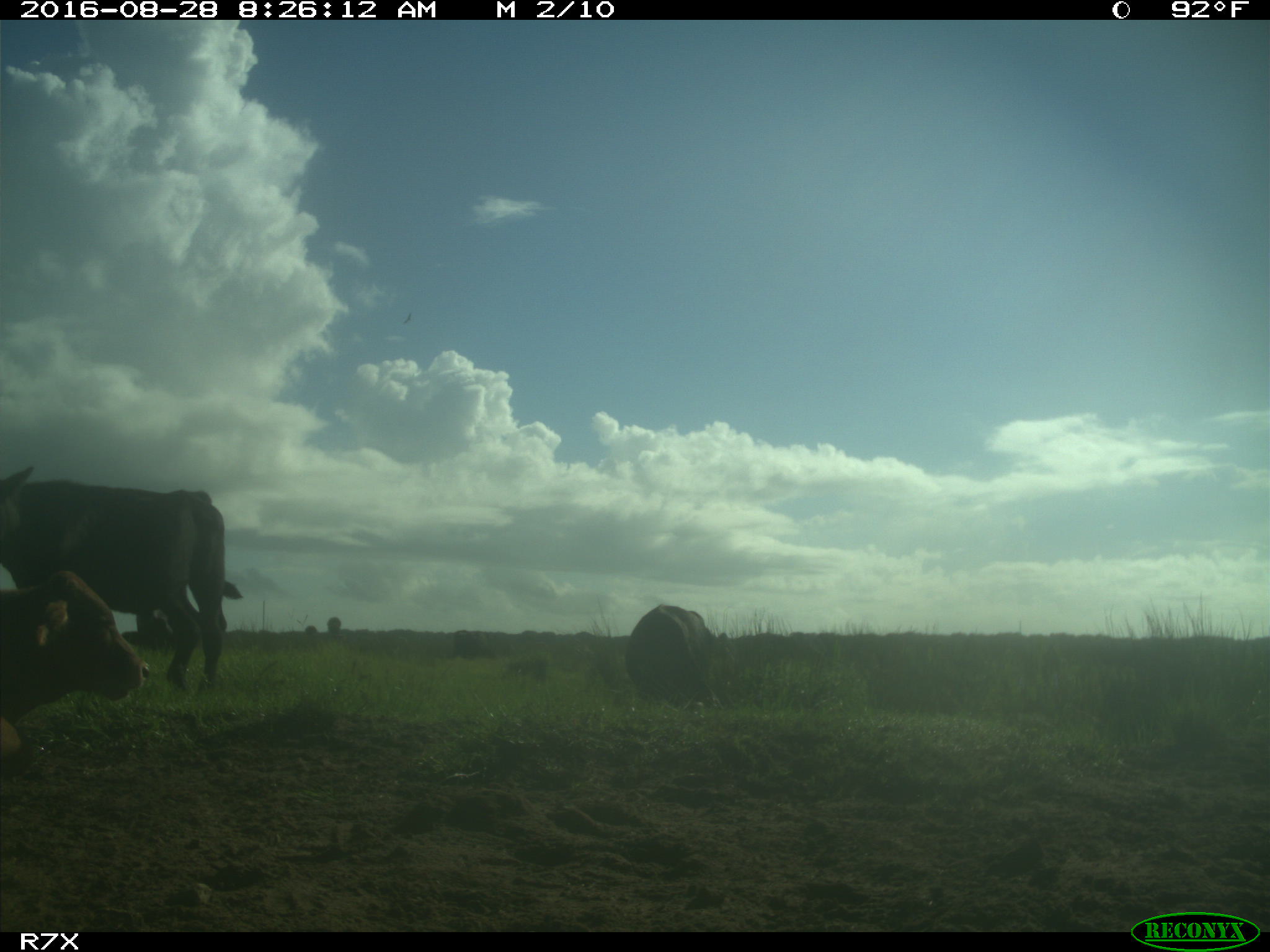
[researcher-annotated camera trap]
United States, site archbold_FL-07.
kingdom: Animalia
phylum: Chordata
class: Mammalia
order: Artiodactyla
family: Bovidae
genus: Bos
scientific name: Bos taurus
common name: domestic cow